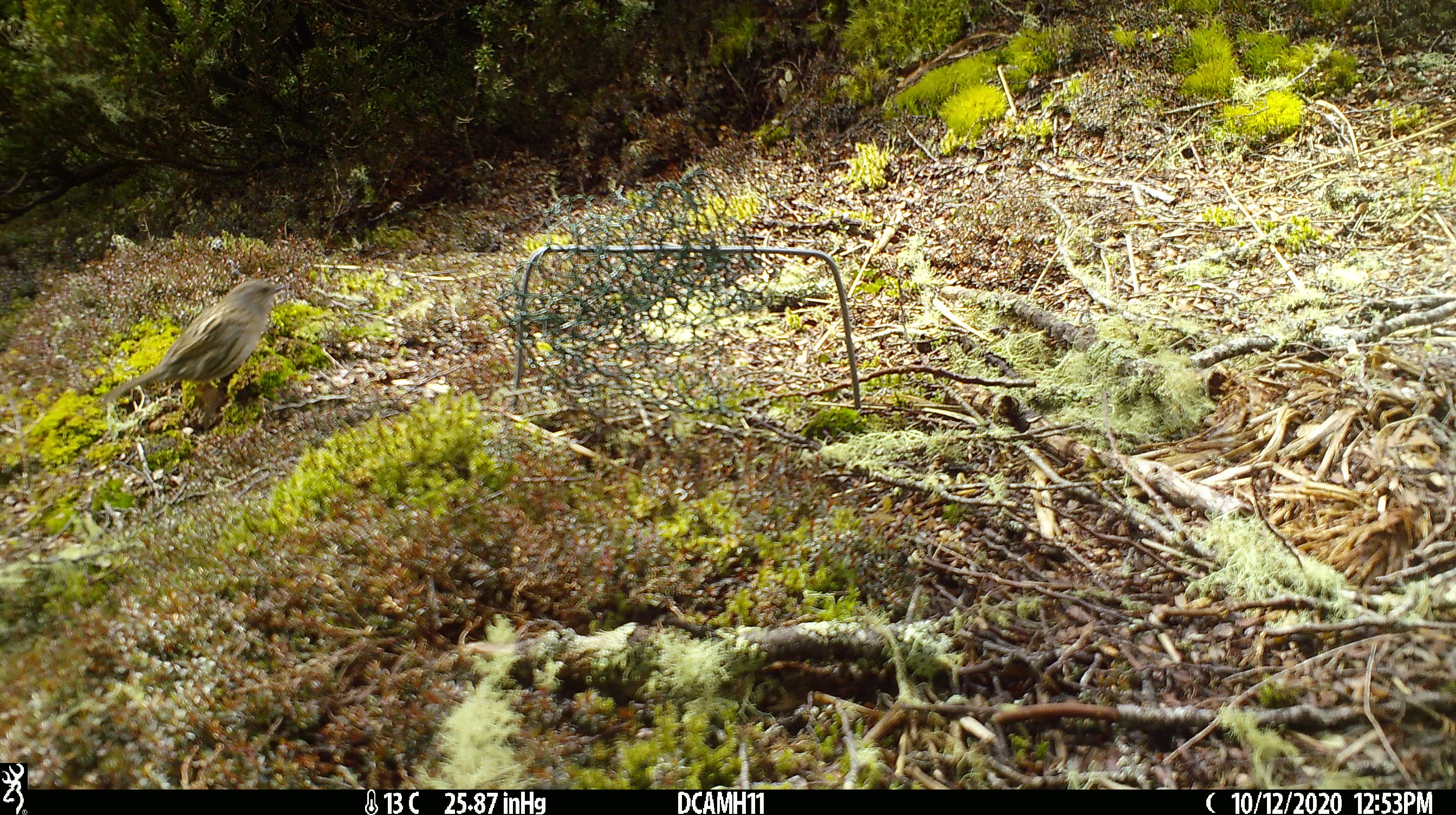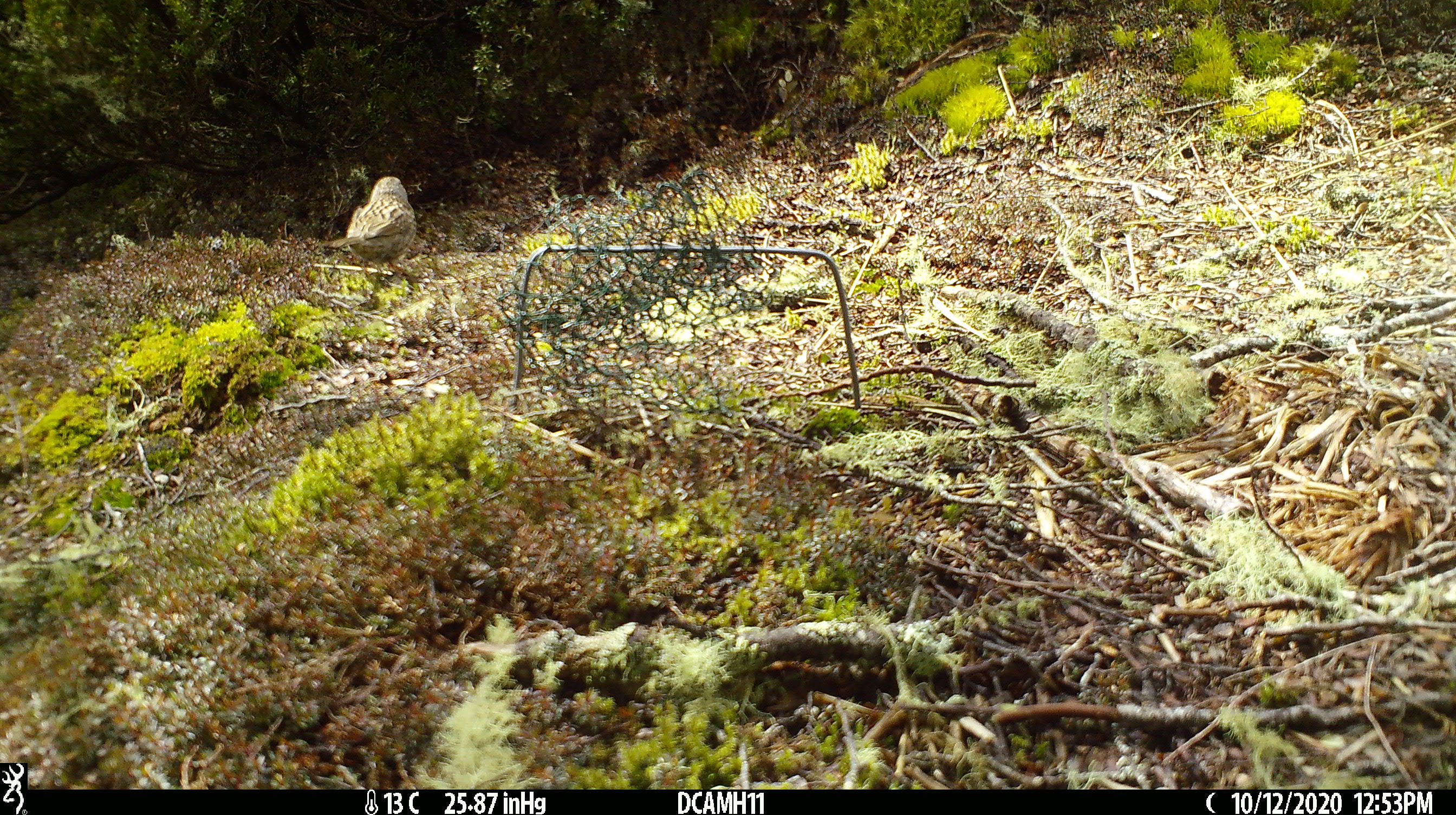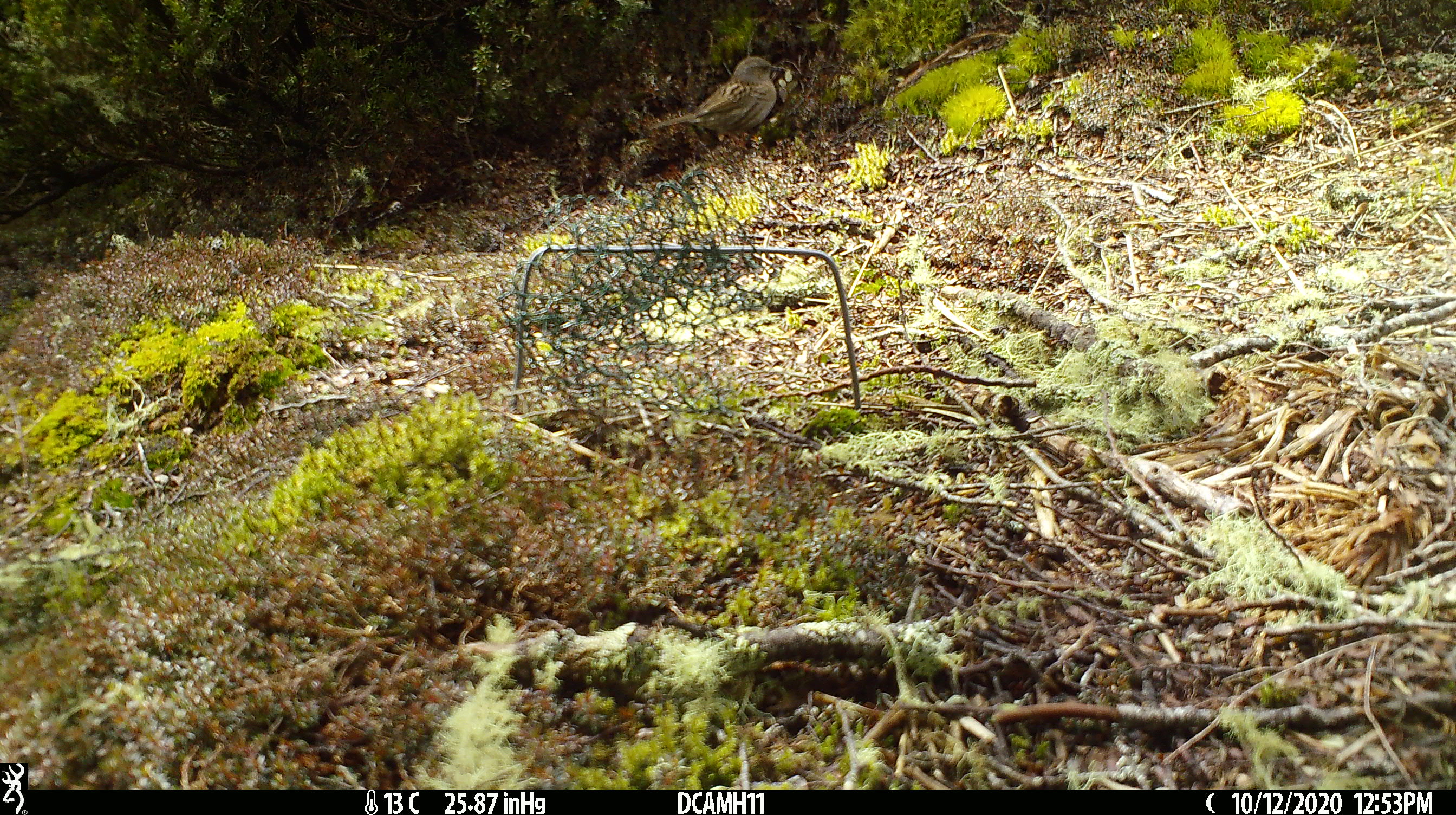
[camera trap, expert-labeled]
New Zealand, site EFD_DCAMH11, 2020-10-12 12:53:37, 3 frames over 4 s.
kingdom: Animalia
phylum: Chordata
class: Aves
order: Passeriformes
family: Prunellidae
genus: Prunella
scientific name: Prunella modularis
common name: dunnock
Dunnock (Prunella modularis).